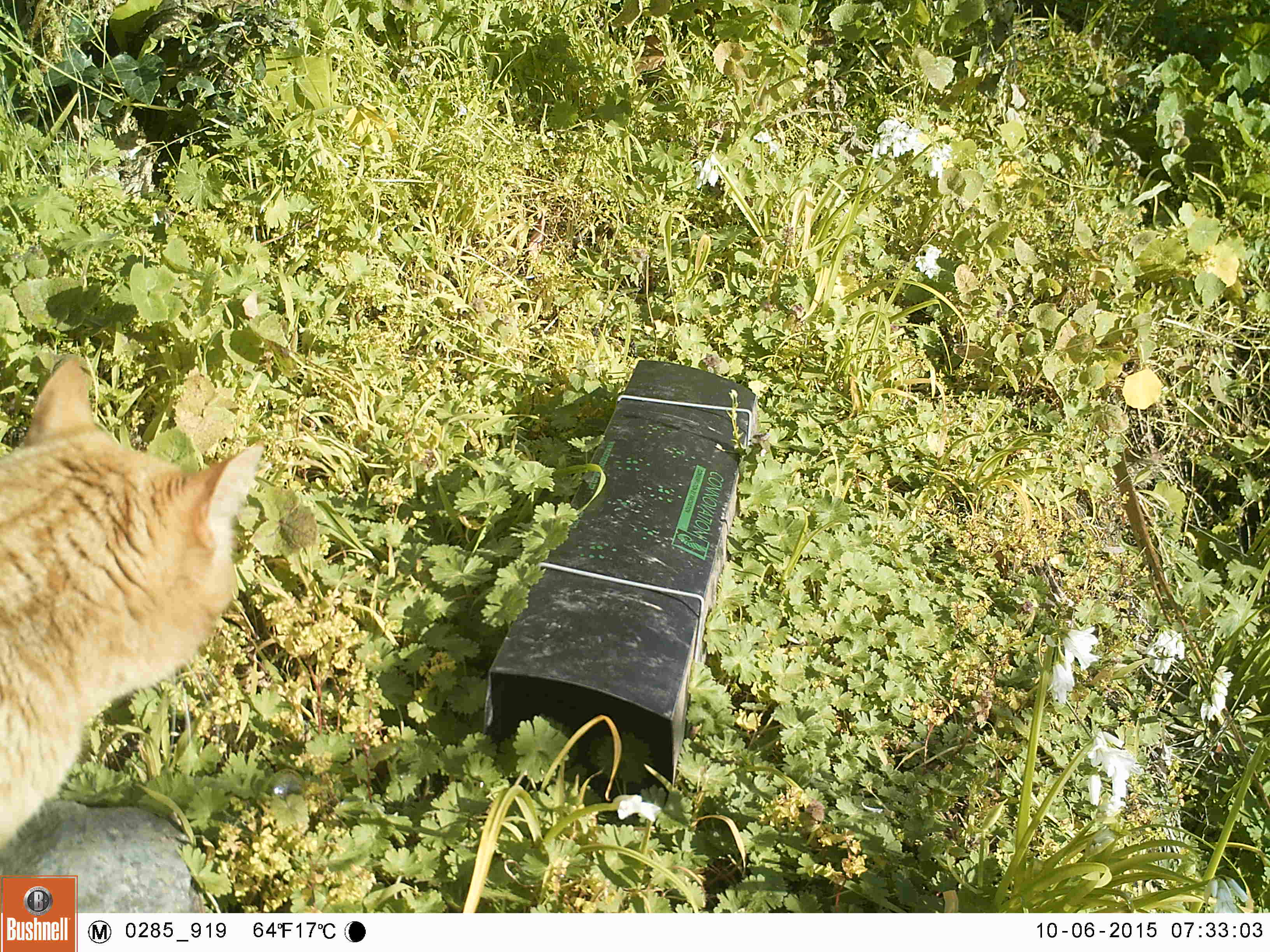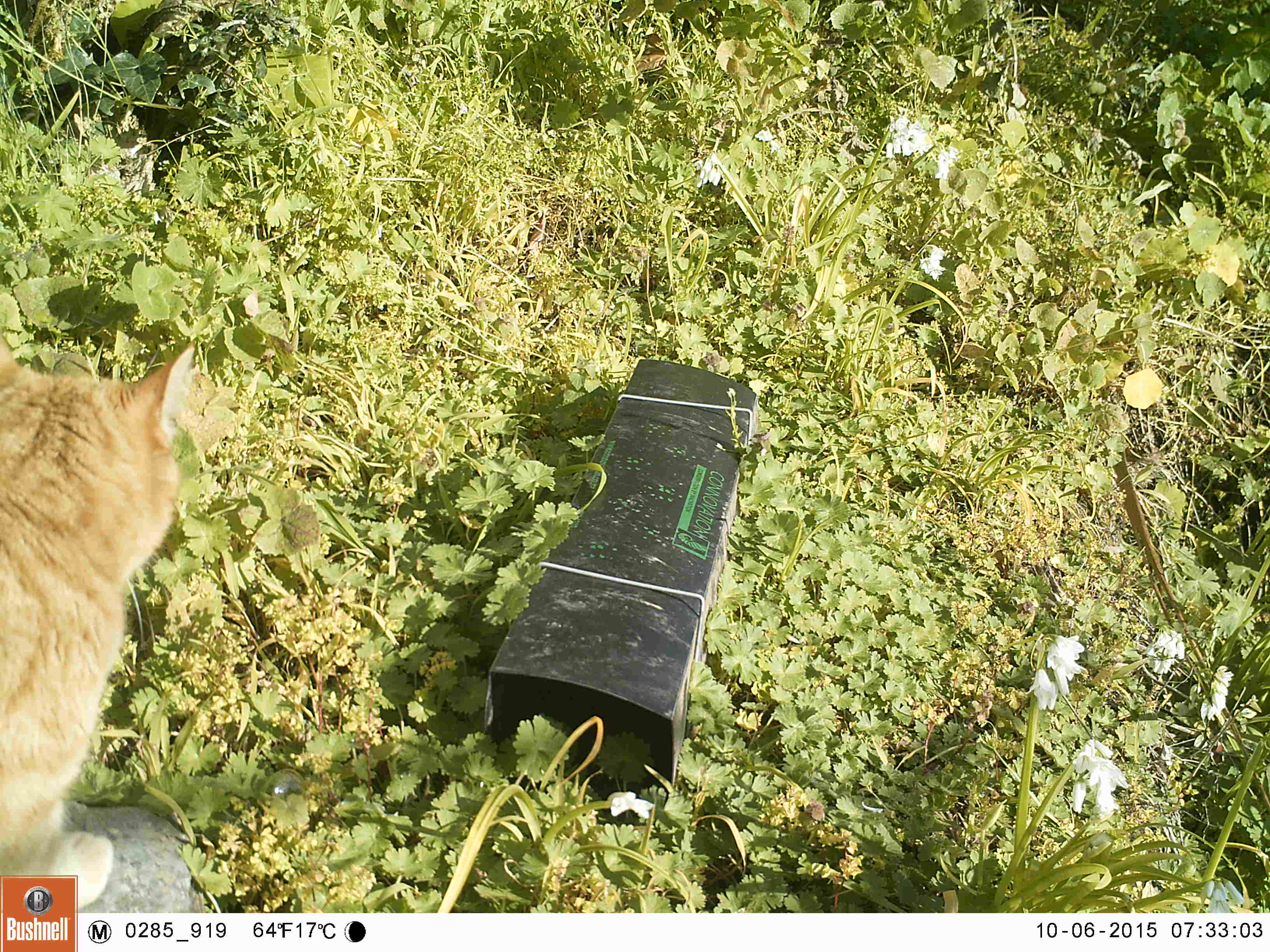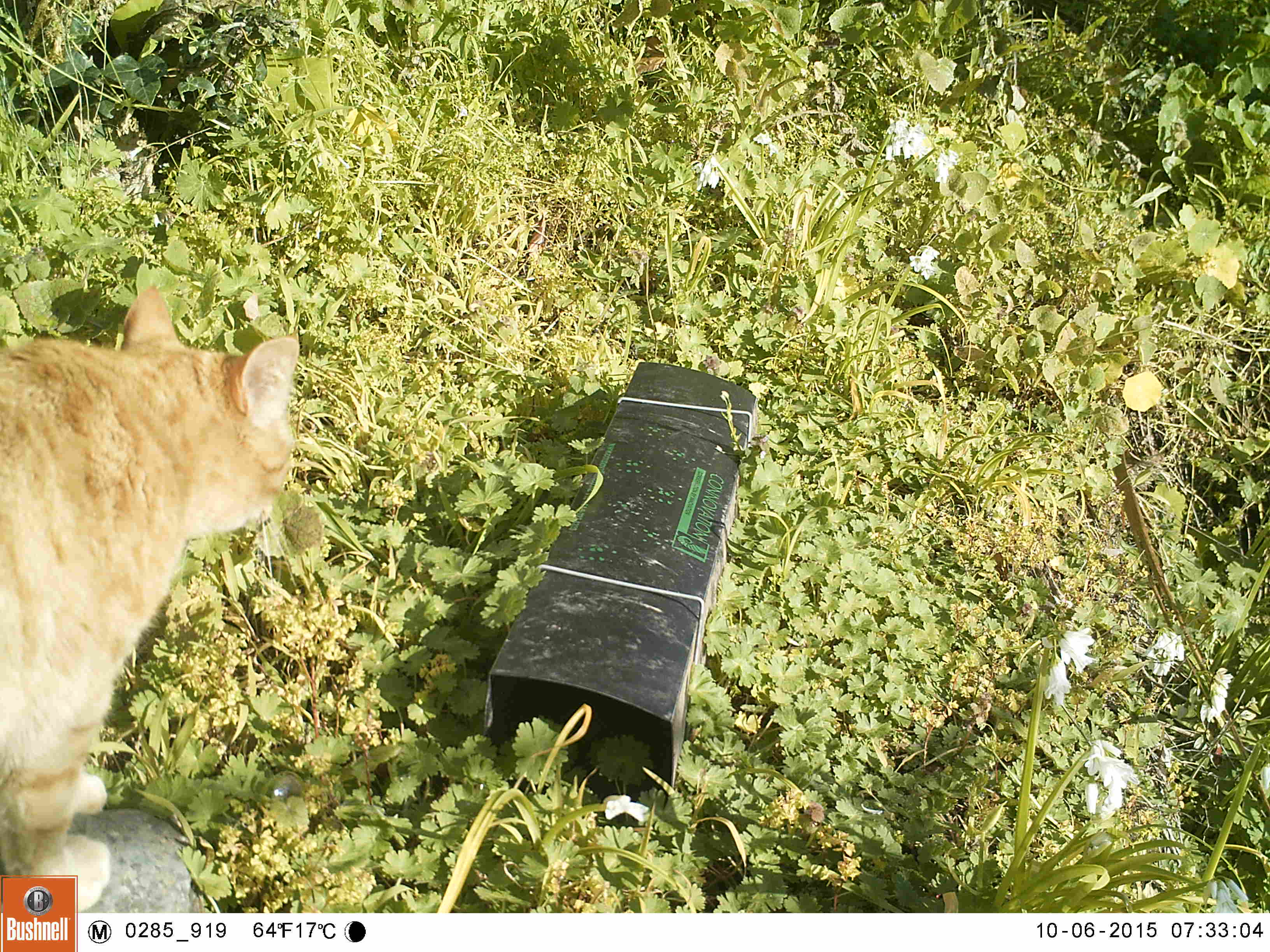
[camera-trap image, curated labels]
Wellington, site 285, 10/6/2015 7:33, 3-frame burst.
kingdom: Animalia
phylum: Chordata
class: Mammalia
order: Carnivora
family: Felidae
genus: Felis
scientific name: Felis catus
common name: cat